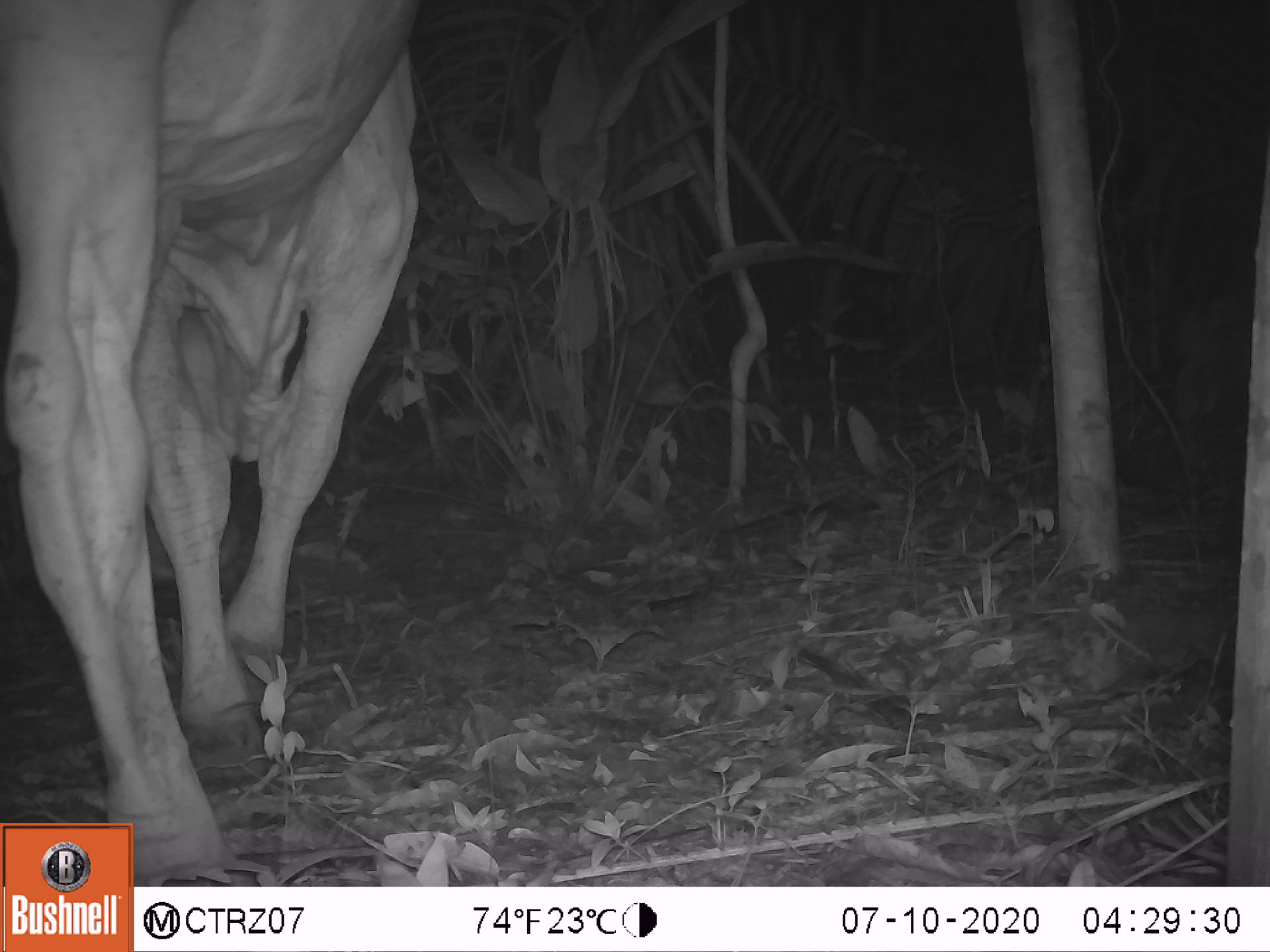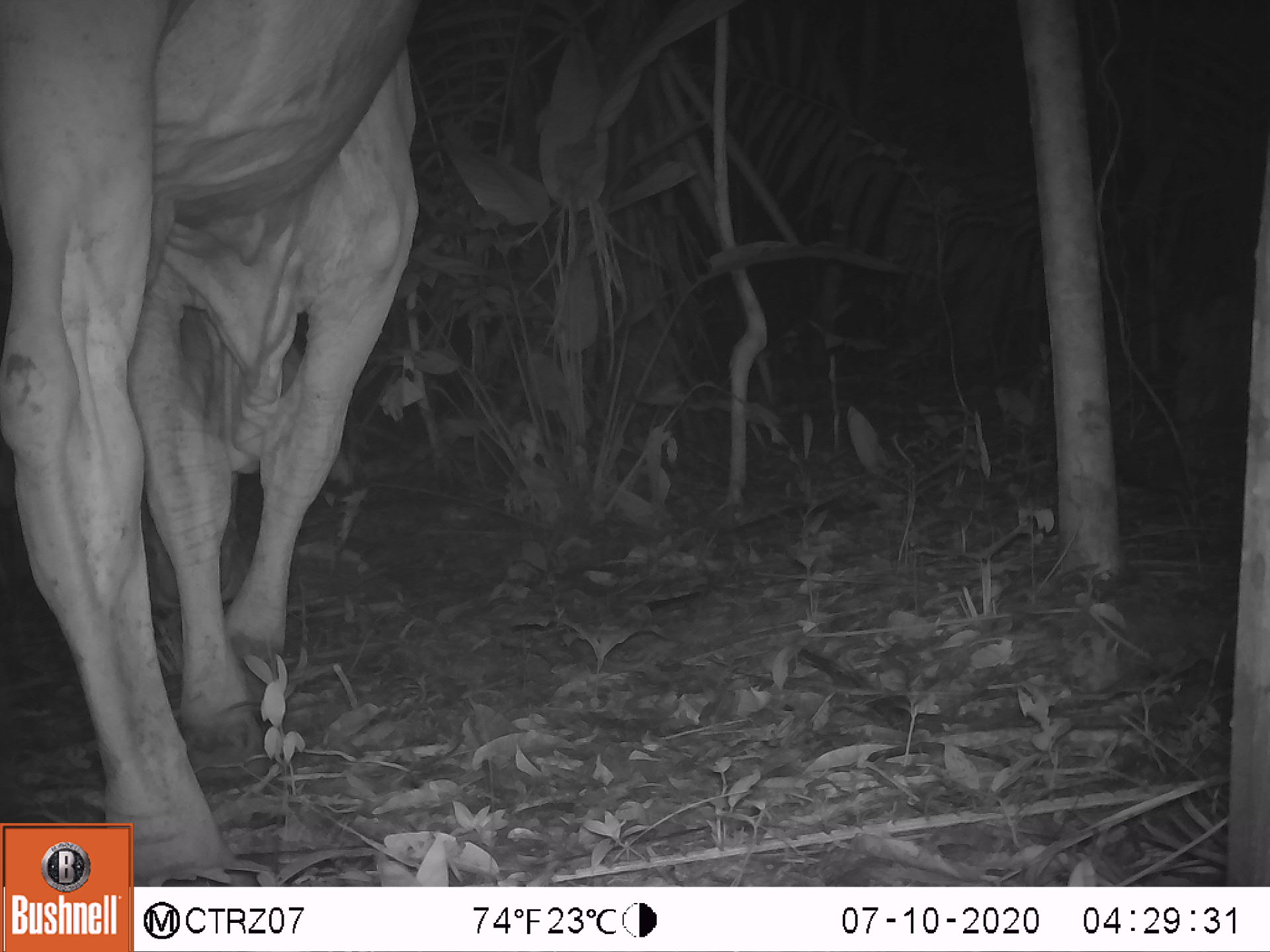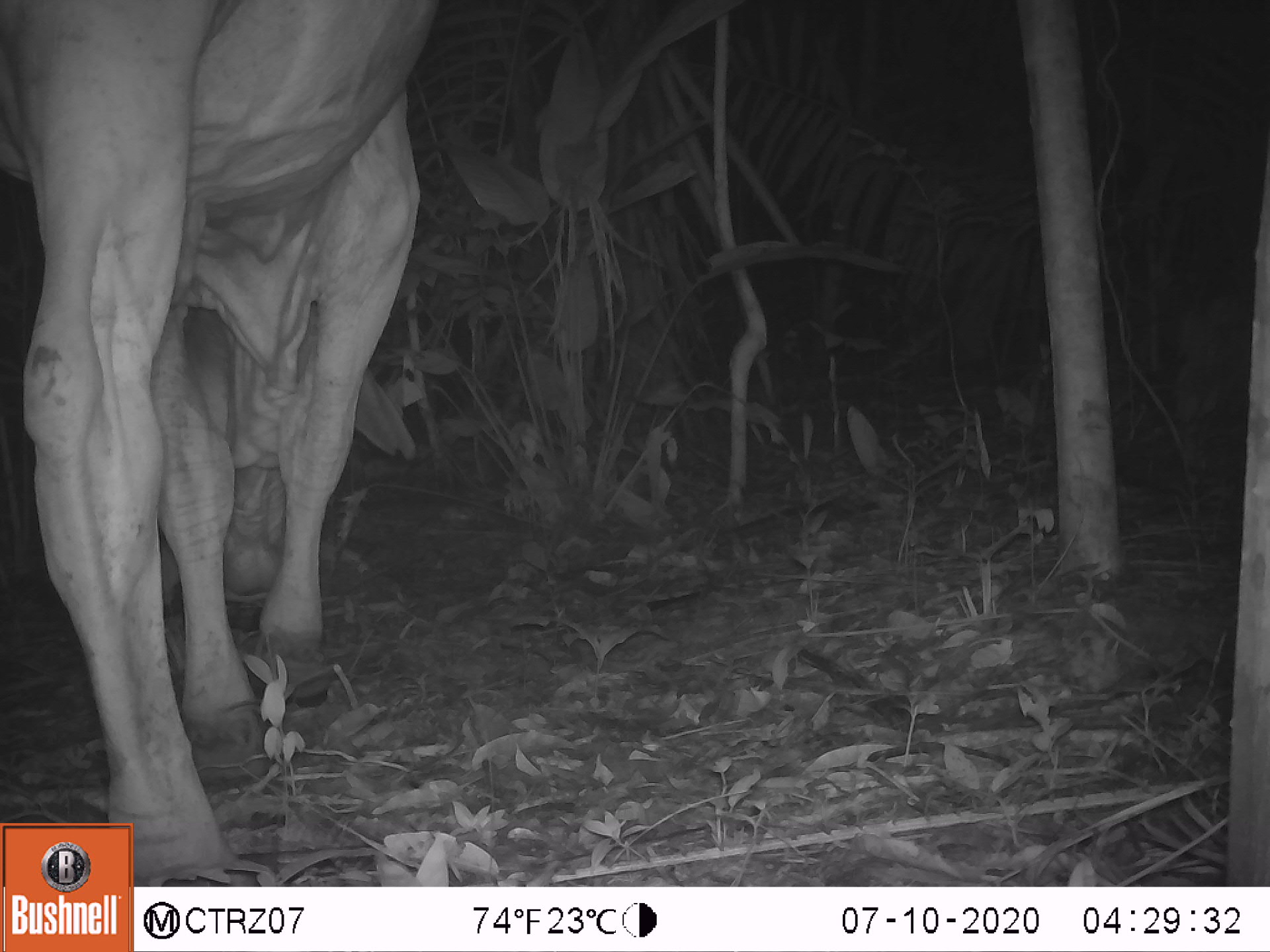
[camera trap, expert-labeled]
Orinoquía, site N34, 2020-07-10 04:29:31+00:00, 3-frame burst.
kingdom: Animalia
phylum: Chordata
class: Mammalia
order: Artiodactyla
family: Bovidae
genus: Bos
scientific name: Bos taurus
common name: cow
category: cattle